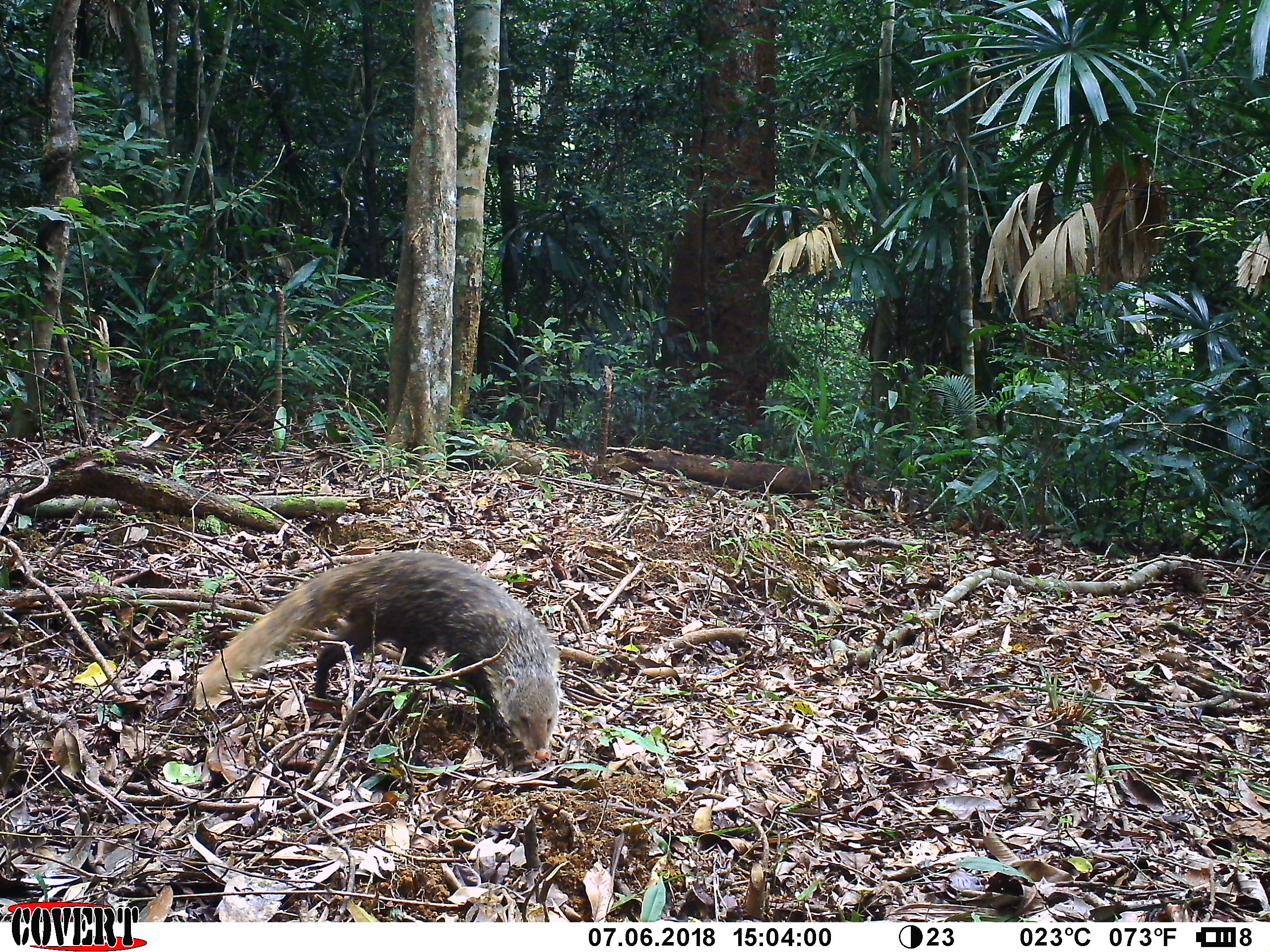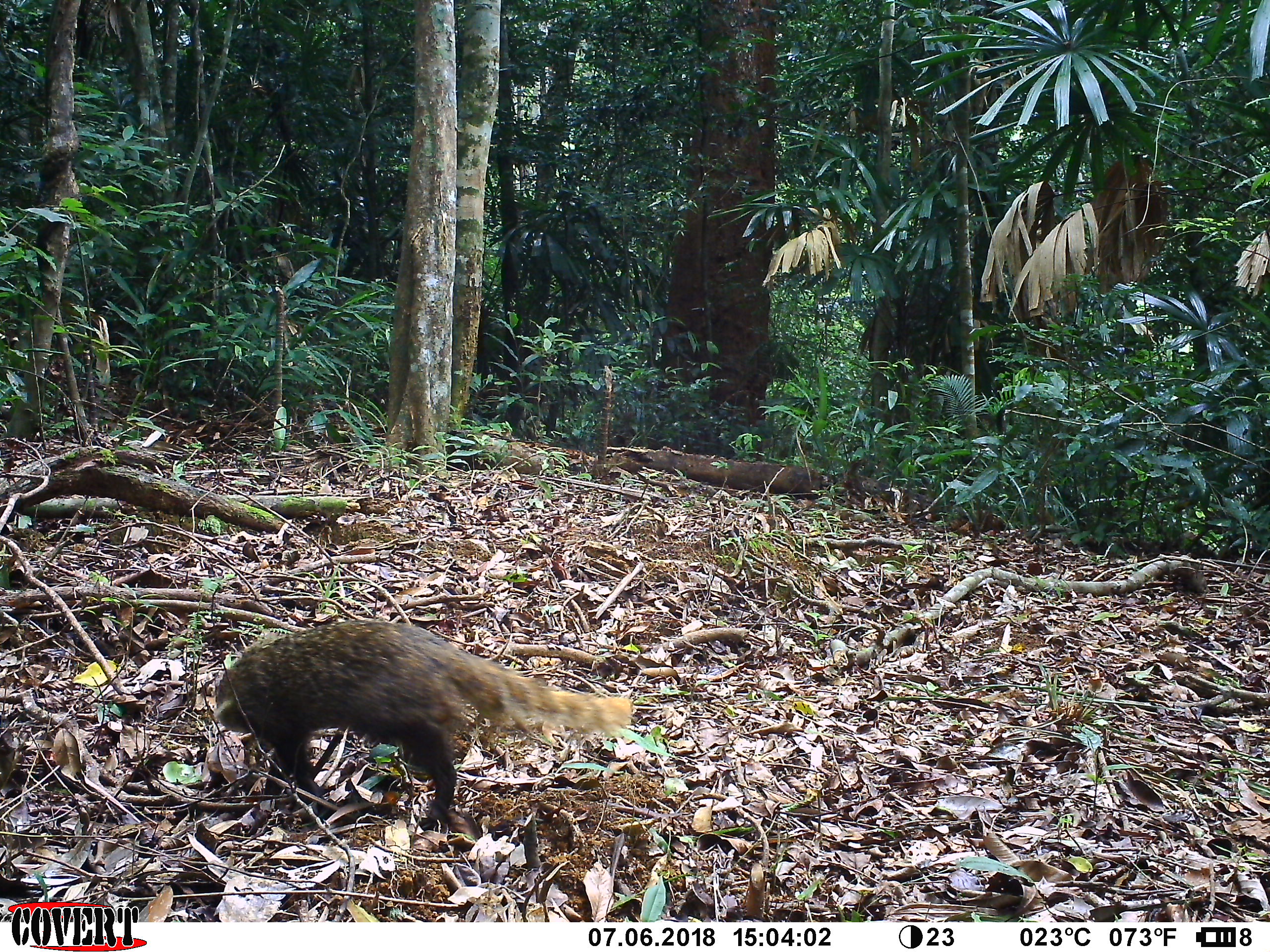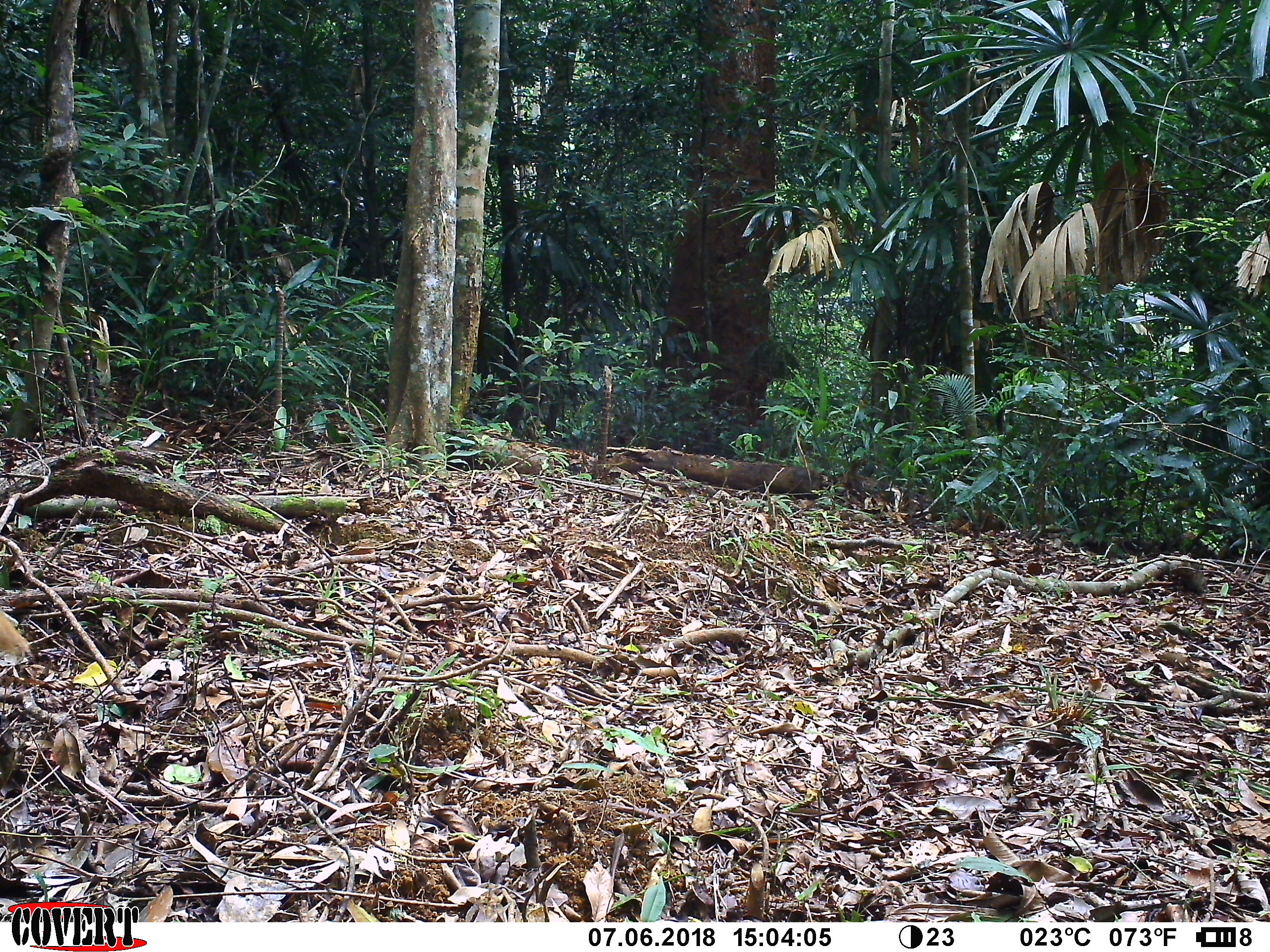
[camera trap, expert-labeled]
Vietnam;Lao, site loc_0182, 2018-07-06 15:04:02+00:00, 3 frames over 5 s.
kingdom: Animalia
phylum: Chordata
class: Mammalia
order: Carnivora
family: Herpestidae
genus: Urva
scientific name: Urva urva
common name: crab-eating mongoose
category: crab eating mongoose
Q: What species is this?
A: Crab eating mongoose (crab-eating mongoose) (Urva urva).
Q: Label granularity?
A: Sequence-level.